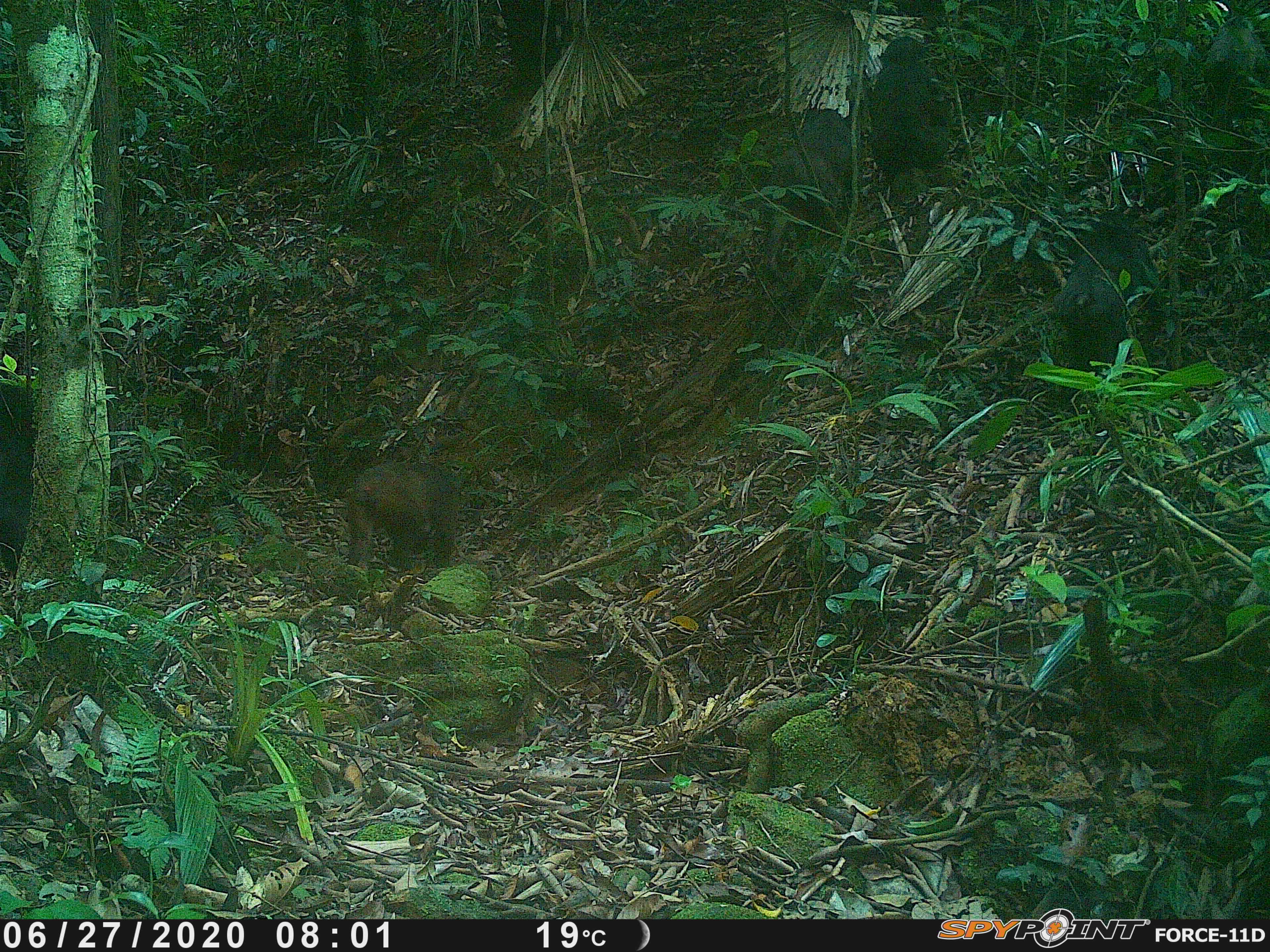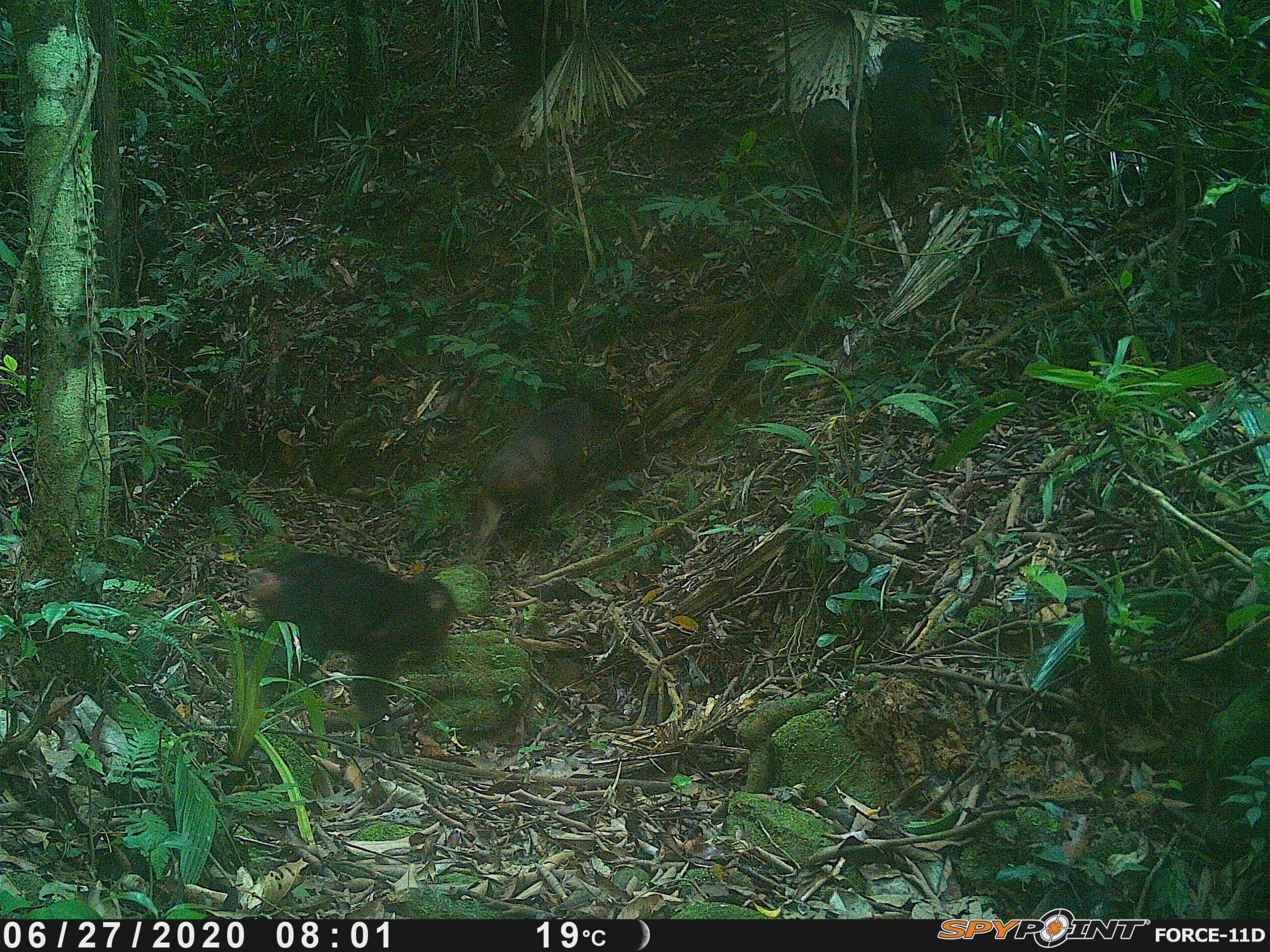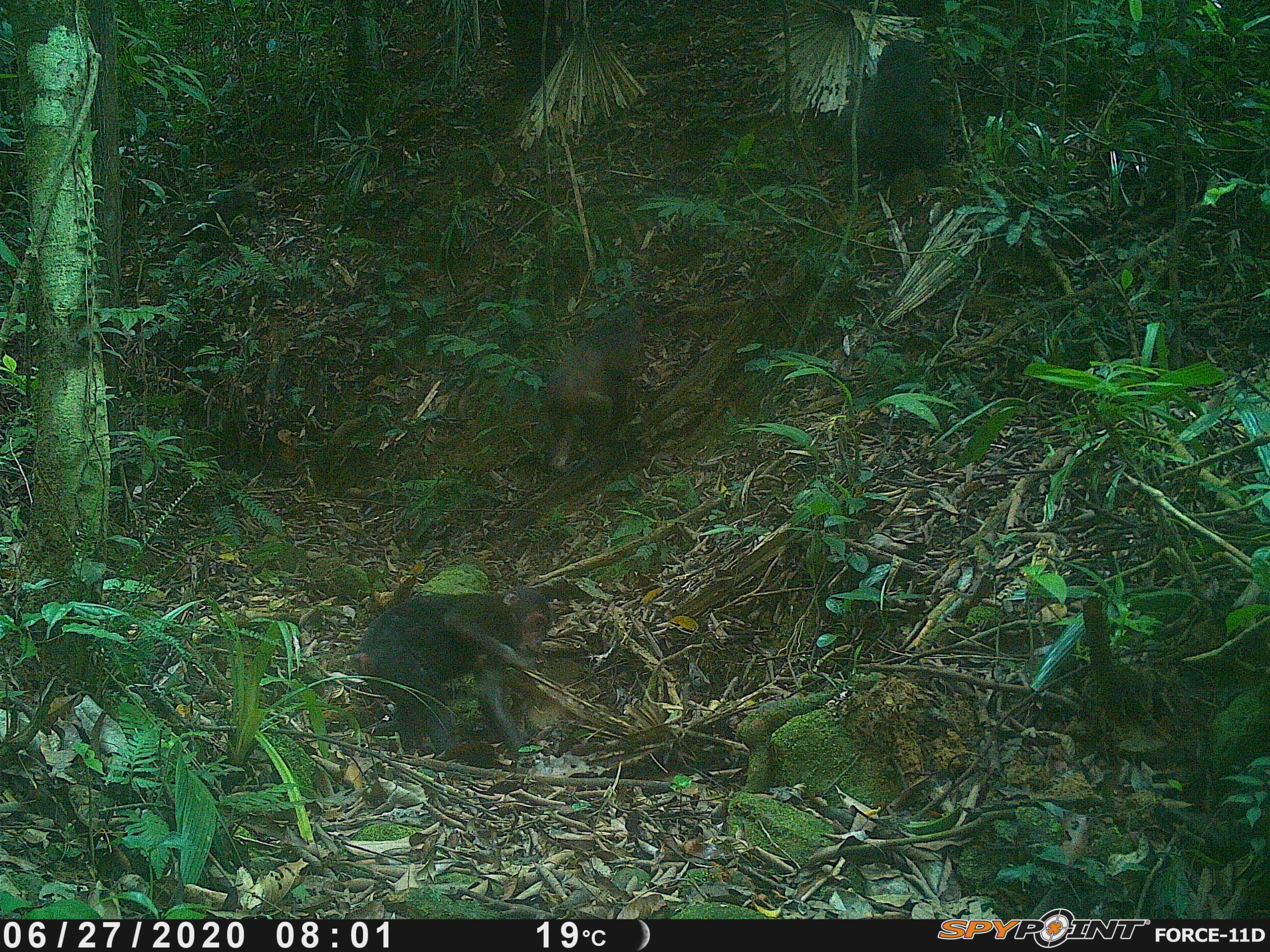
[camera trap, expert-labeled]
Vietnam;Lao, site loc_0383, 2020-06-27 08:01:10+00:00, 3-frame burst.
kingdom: Animalia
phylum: Chordata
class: Mammalia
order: Primates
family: Cercopithecidae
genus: Macaca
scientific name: Macaca arctoides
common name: stump-tailed macaque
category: stump tailed macaque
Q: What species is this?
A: Stump tailed macaque (stump-tailed macaque) (Macaca arctoides).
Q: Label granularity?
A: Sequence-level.